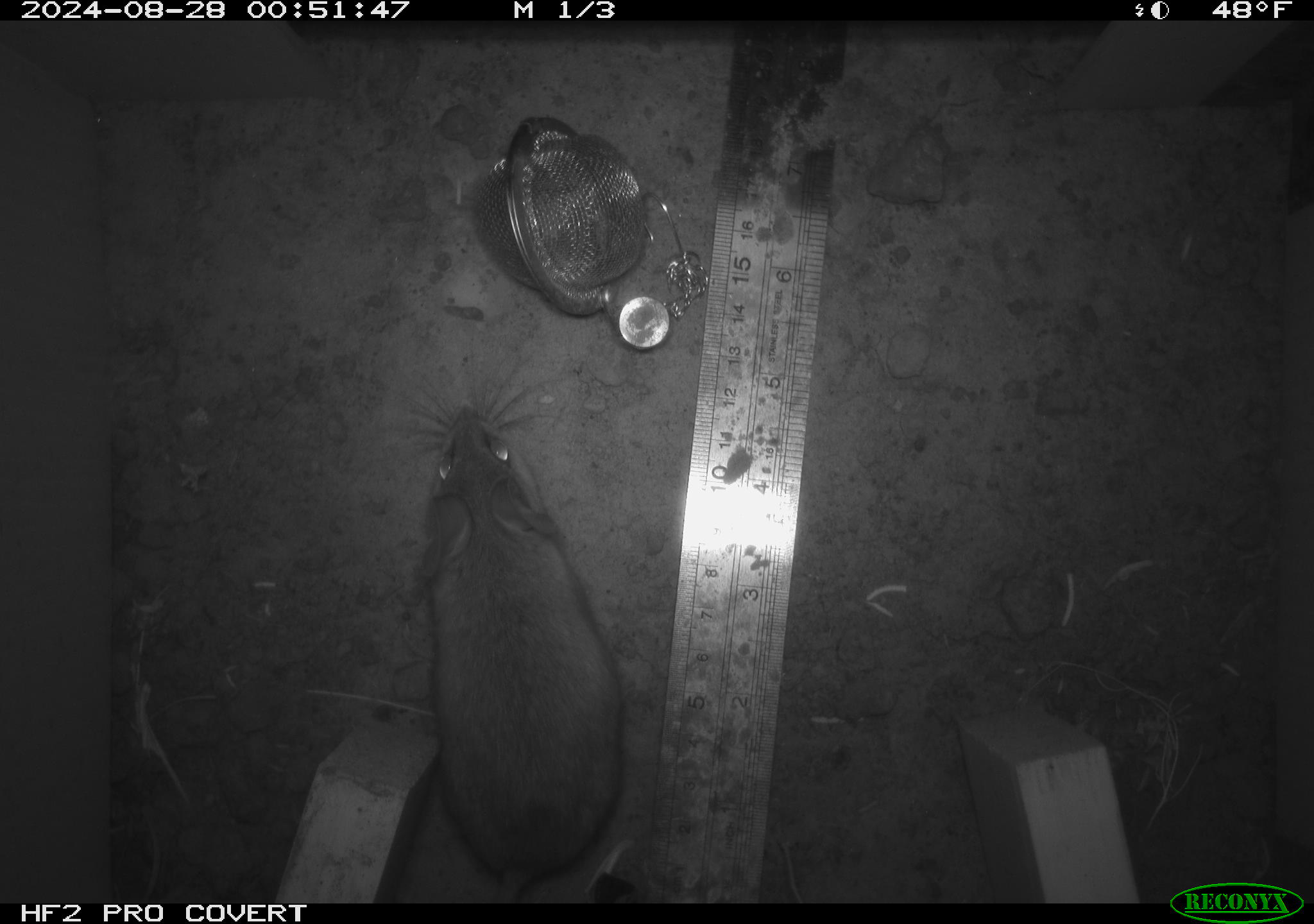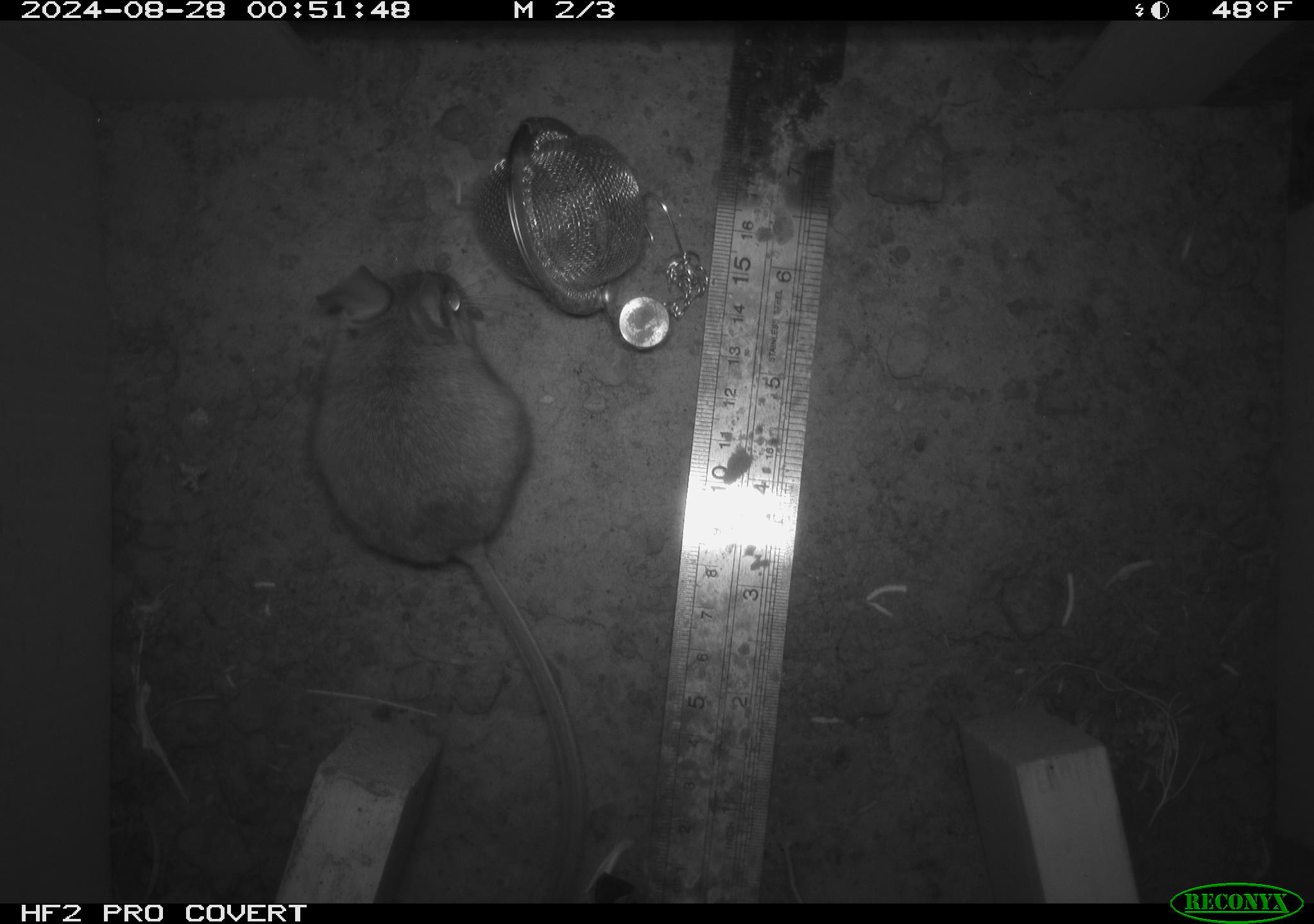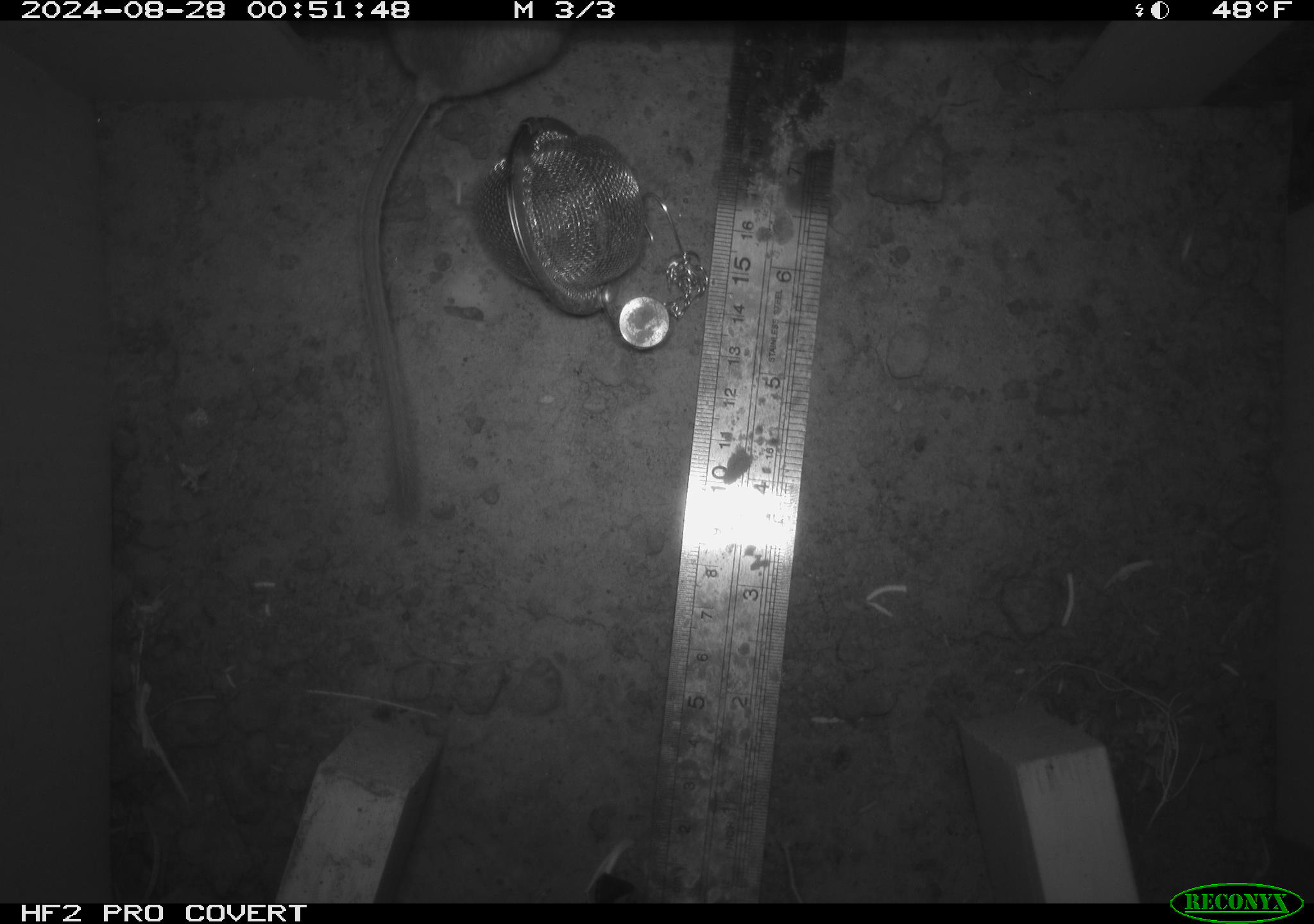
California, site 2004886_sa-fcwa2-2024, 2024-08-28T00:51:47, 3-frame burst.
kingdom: Animalia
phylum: Chordata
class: Mammalia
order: Rodentia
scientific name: Rodentia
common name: mouse species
Mouse species (Rodentia).